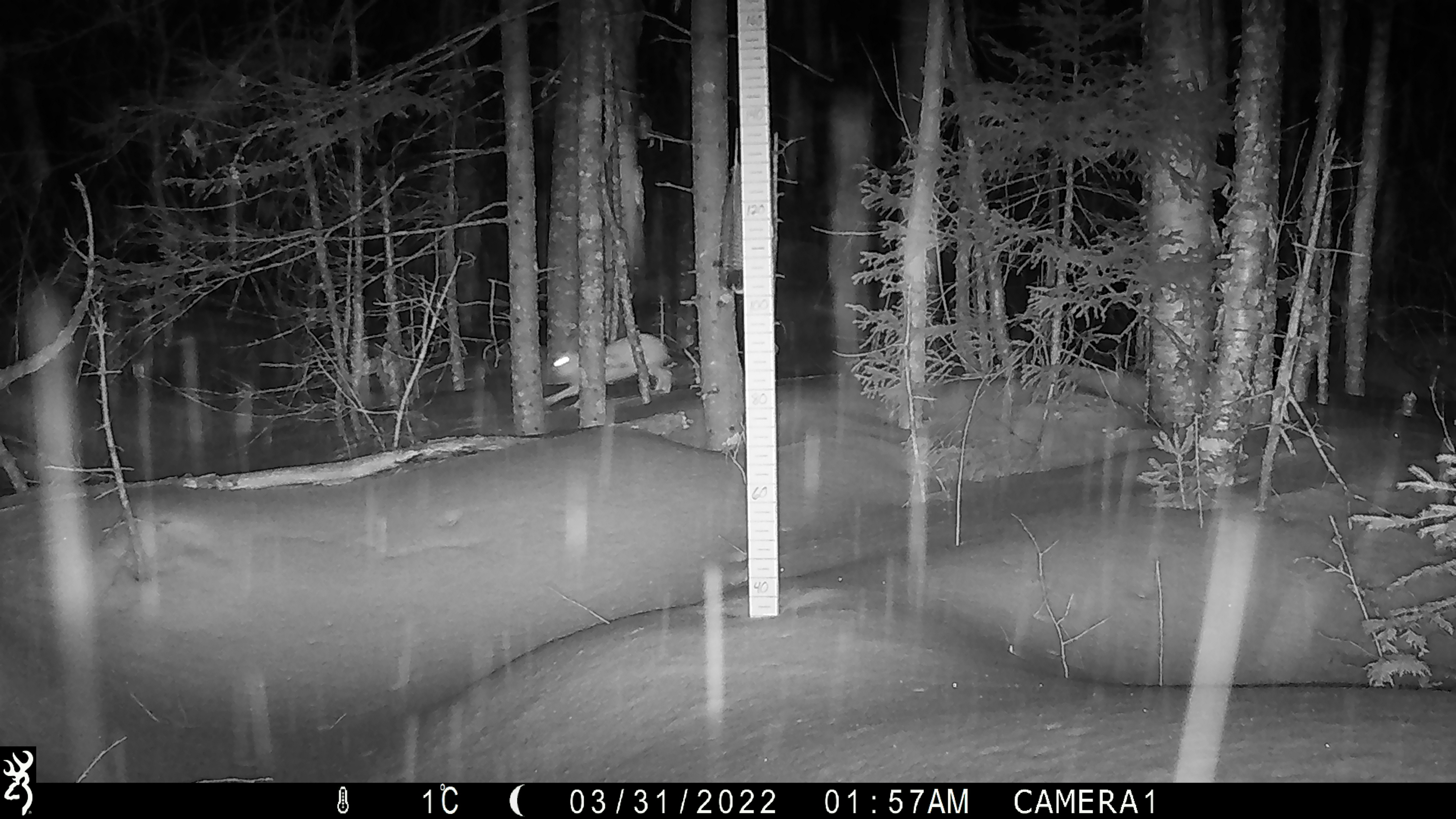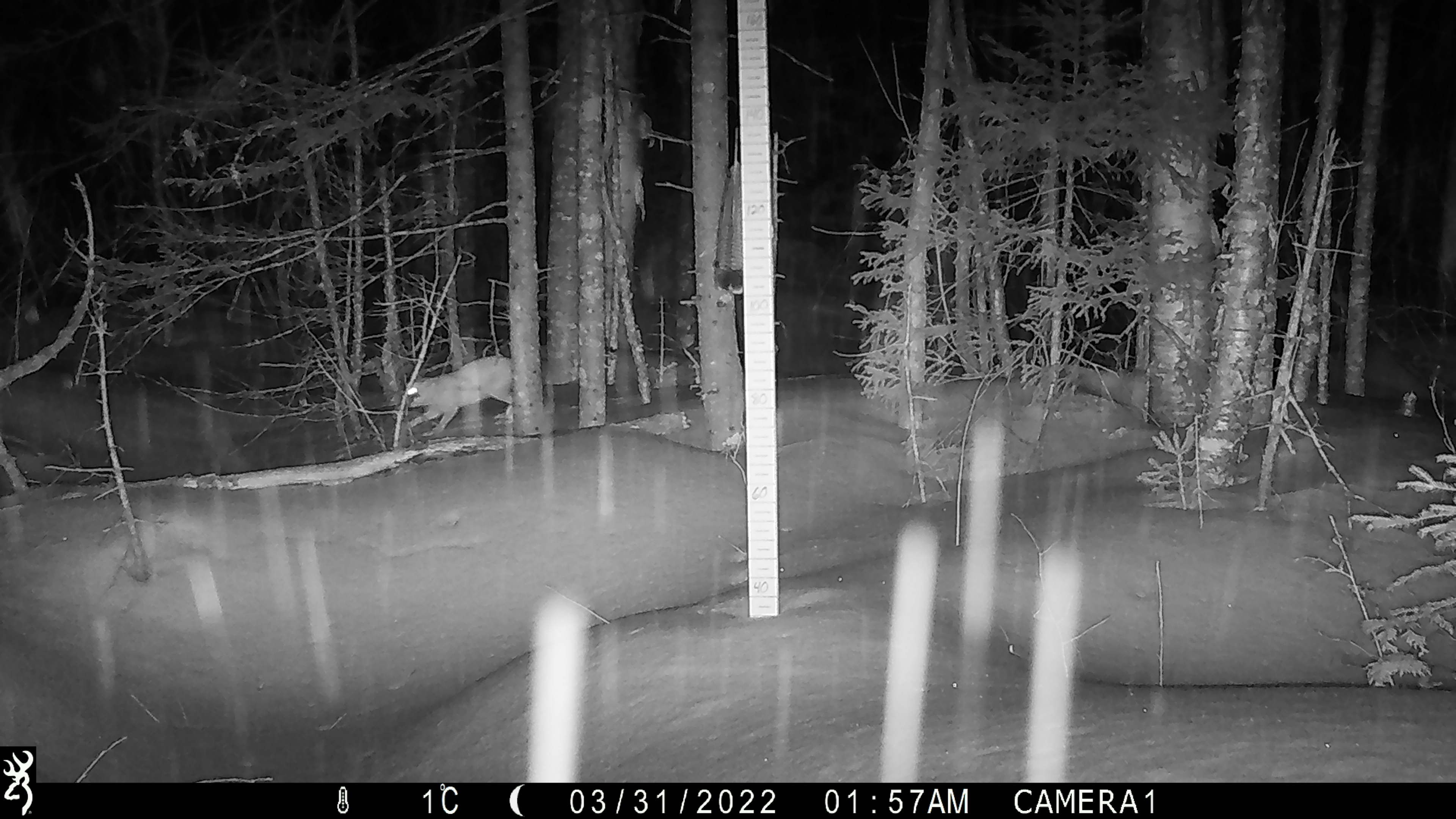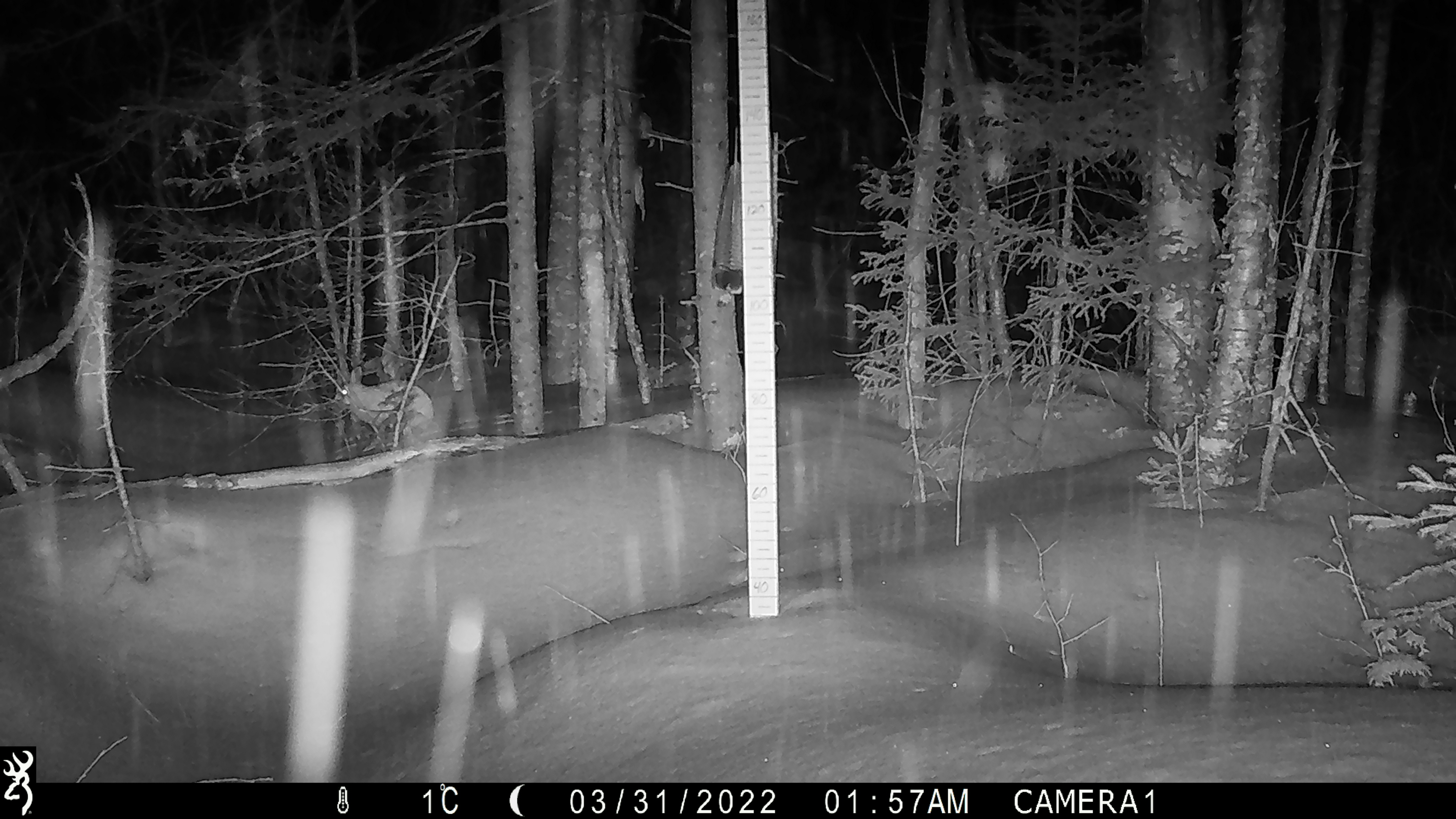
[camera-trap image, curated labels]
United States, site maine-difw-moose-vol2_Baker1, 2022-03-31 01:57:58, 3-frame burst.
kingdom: Animalia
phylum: Chordata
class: Mammalia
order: Lagomorpha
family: Leporidae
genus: Lepus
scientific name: Lepus americanus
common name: snowshoe hare